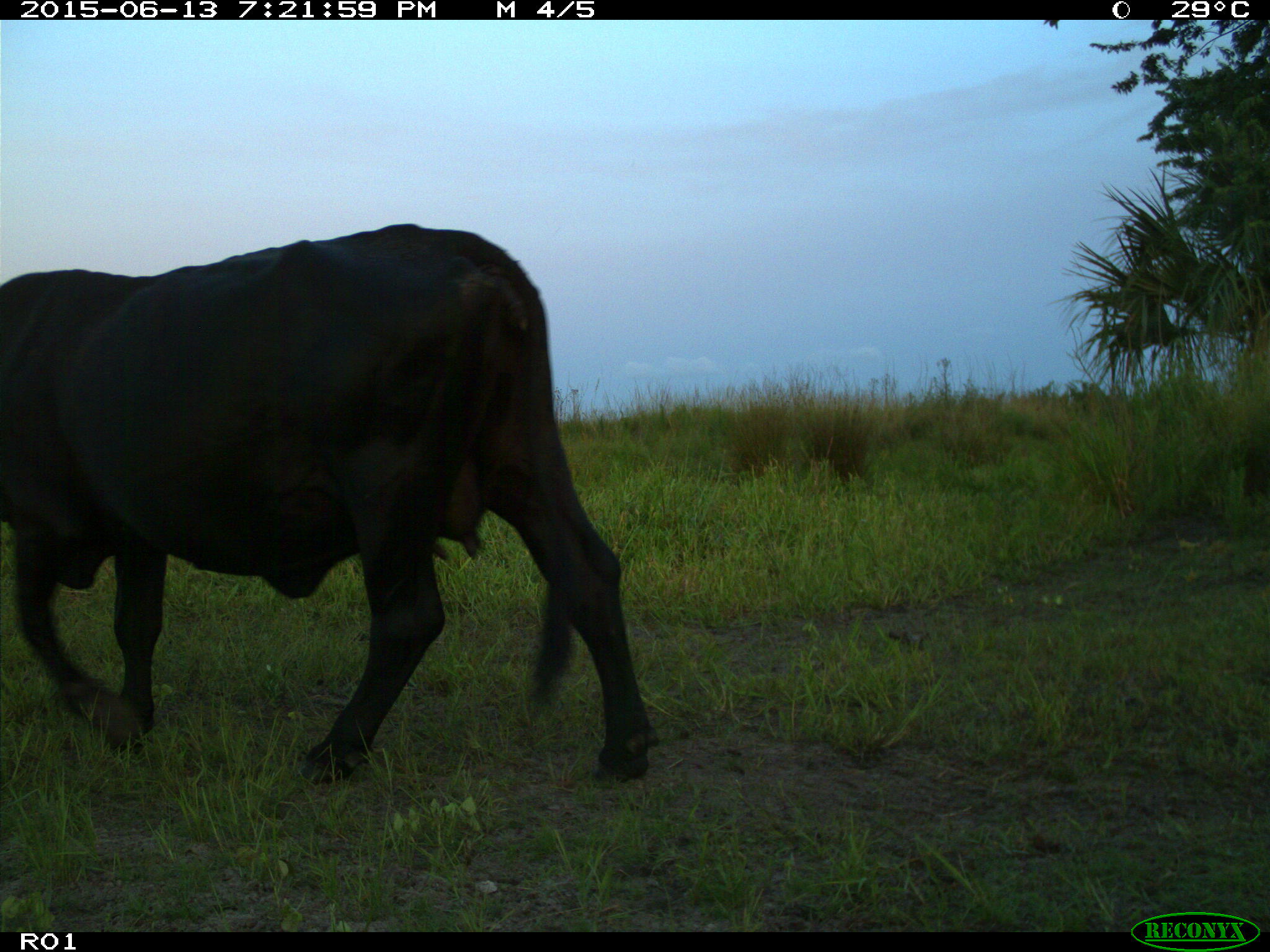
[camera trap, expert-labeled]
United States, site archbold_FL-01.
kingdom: Animalia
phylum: Chordata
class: Mammalia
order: Artiodactyla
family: Bovidae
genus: Bos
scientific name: Bos taurus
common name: domestic cow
Bos taurus (domestic cow).